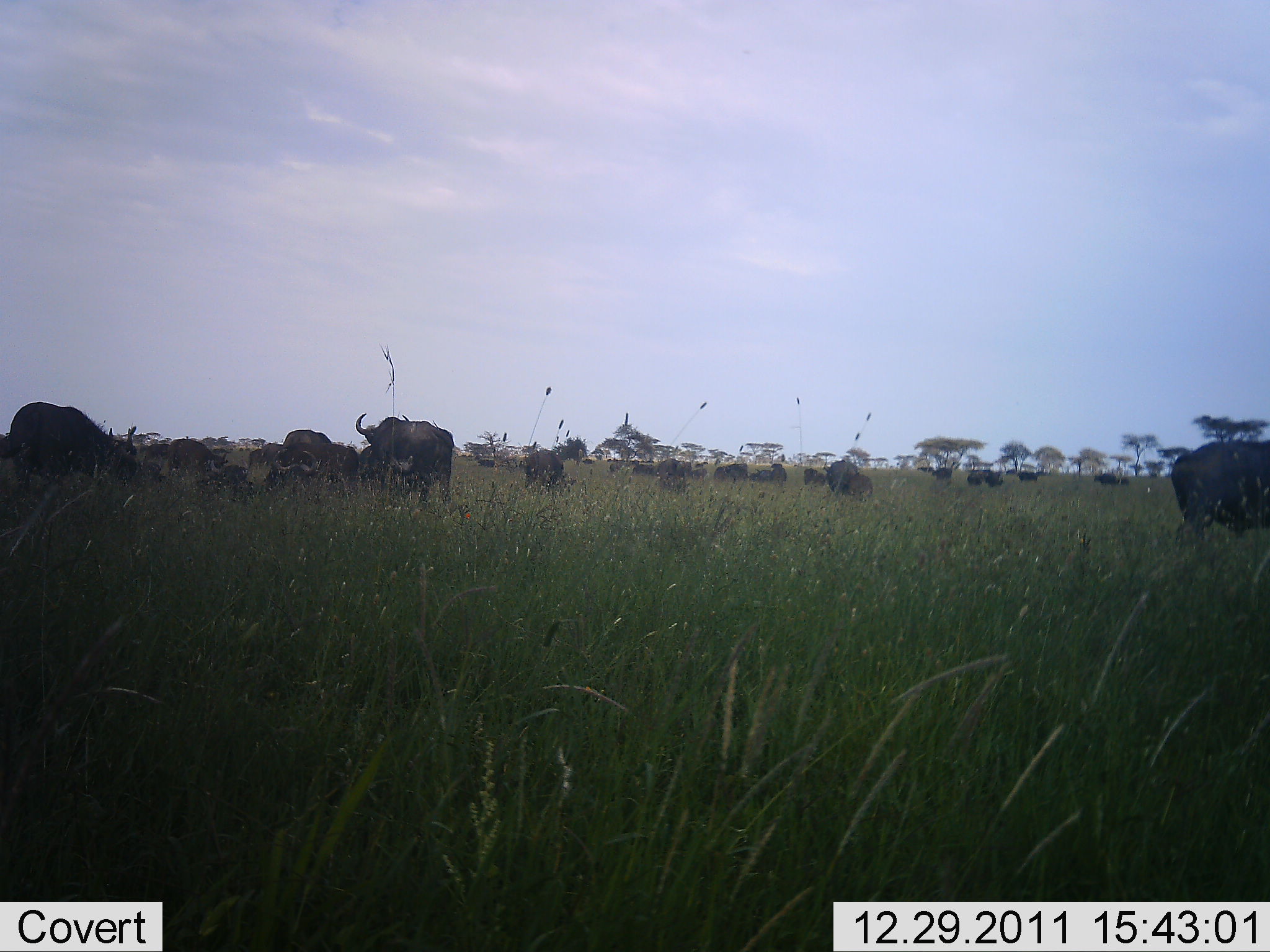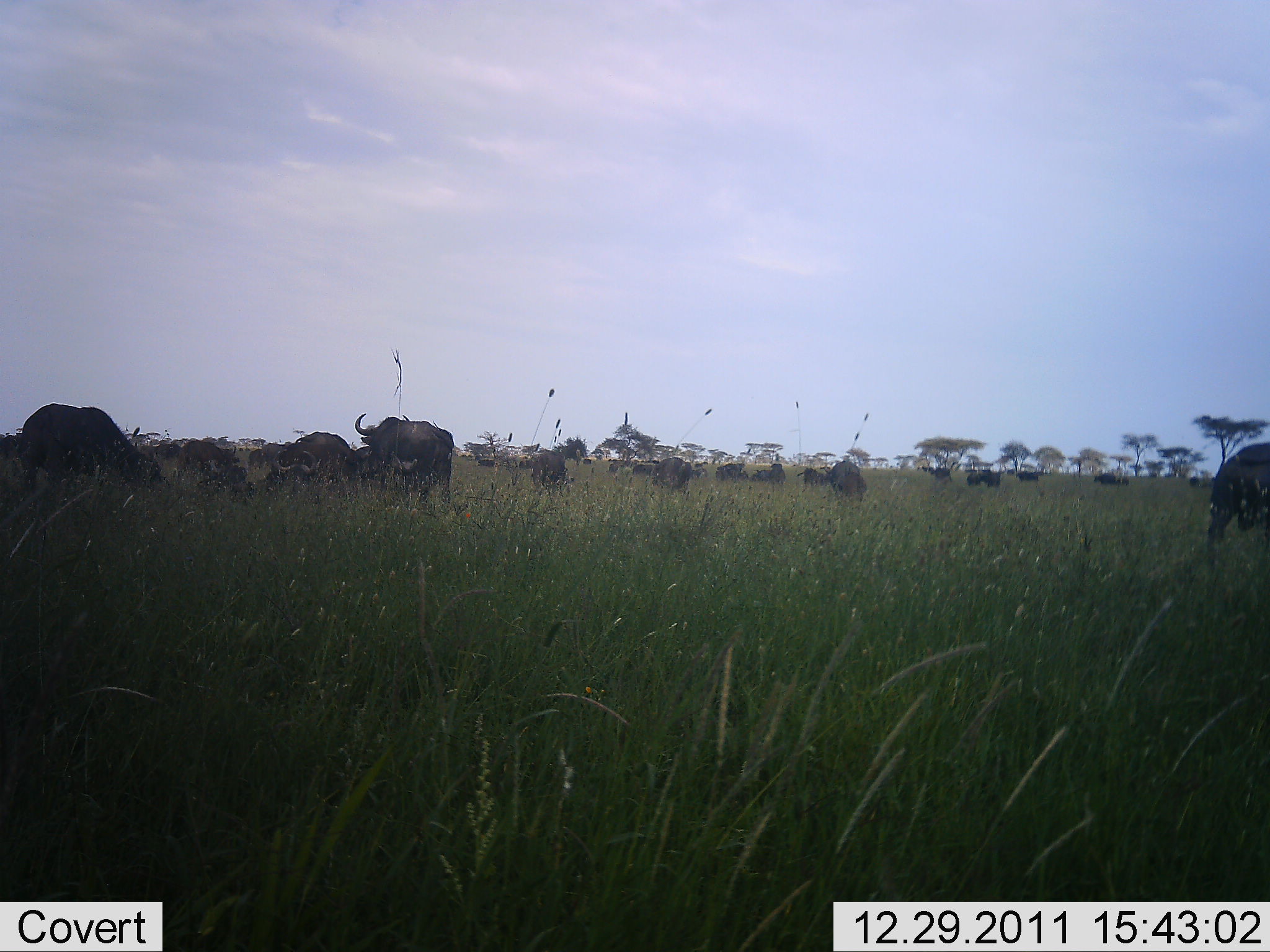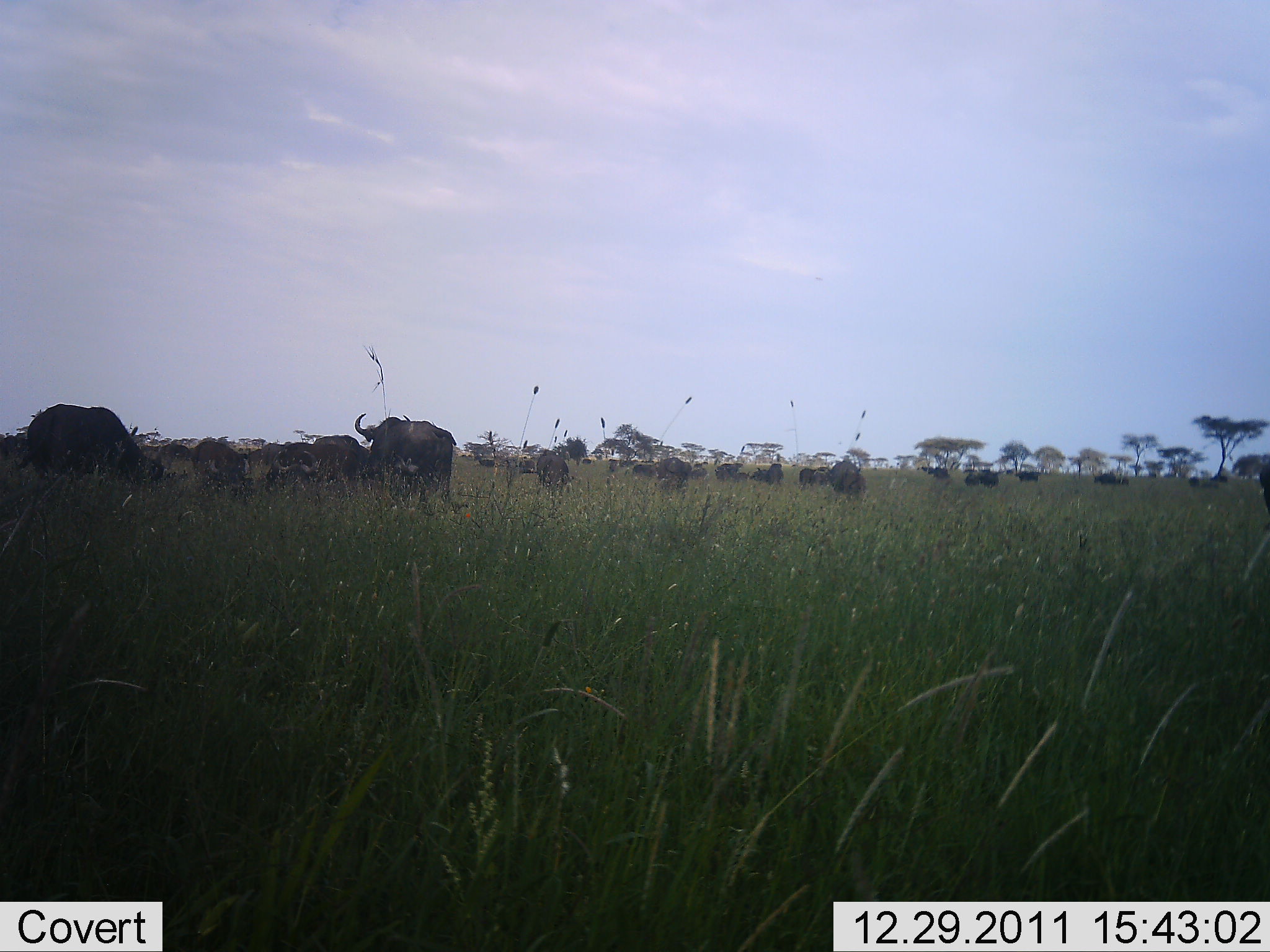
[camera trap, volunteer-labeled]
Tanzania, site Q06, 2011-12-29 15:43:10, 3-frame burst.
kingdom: Animalia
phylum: Chordata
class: Mammalia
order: Artiodactyla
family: Bovidae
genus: Syncerus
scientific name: Syncerus caffer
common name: cape buffalo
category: buffalo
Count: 11-50.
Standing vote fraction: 80%.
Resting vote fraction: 10%.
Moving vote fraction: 50%.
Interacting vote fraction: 20%.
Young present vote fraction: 0%.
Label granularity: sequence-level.